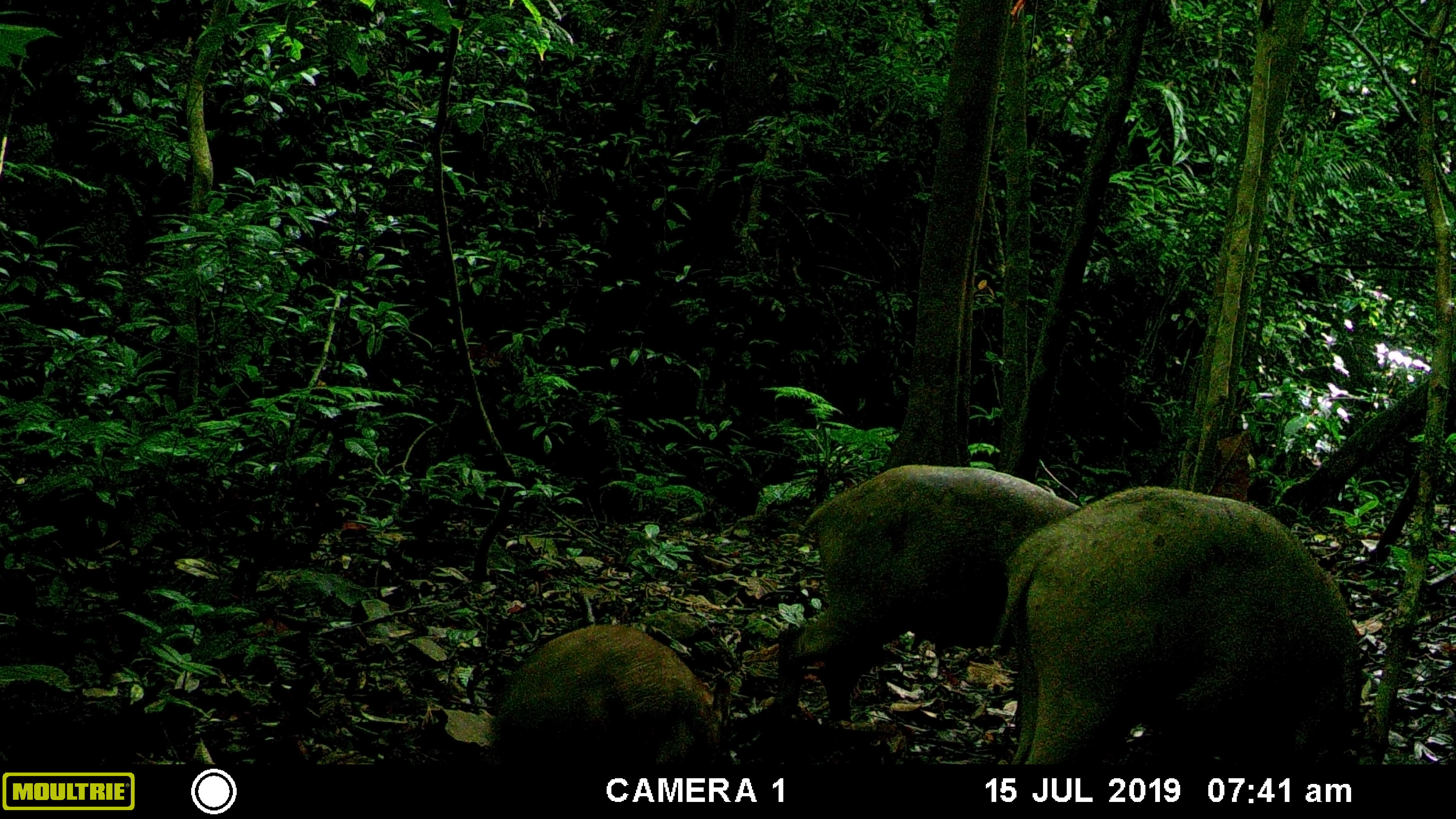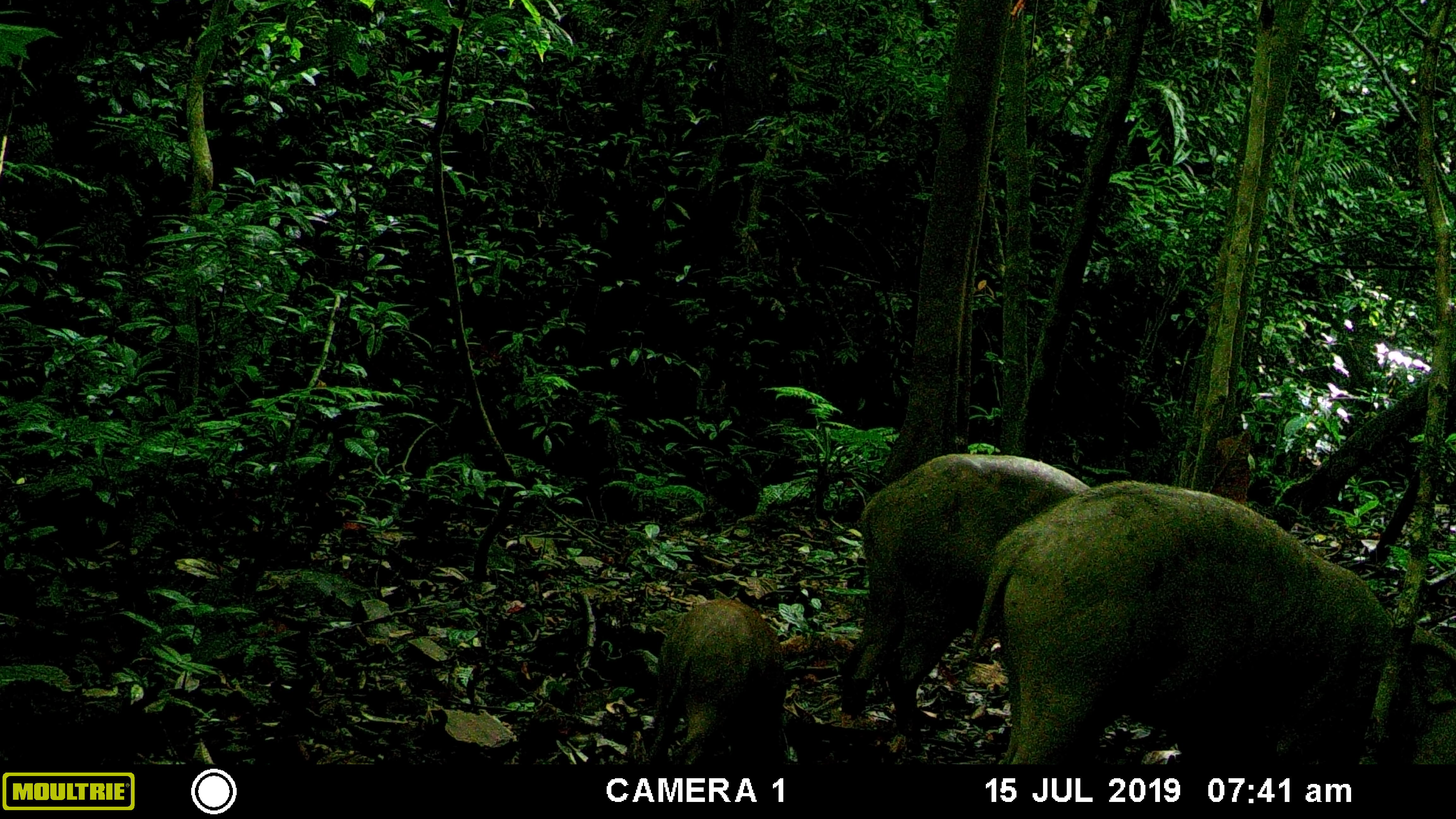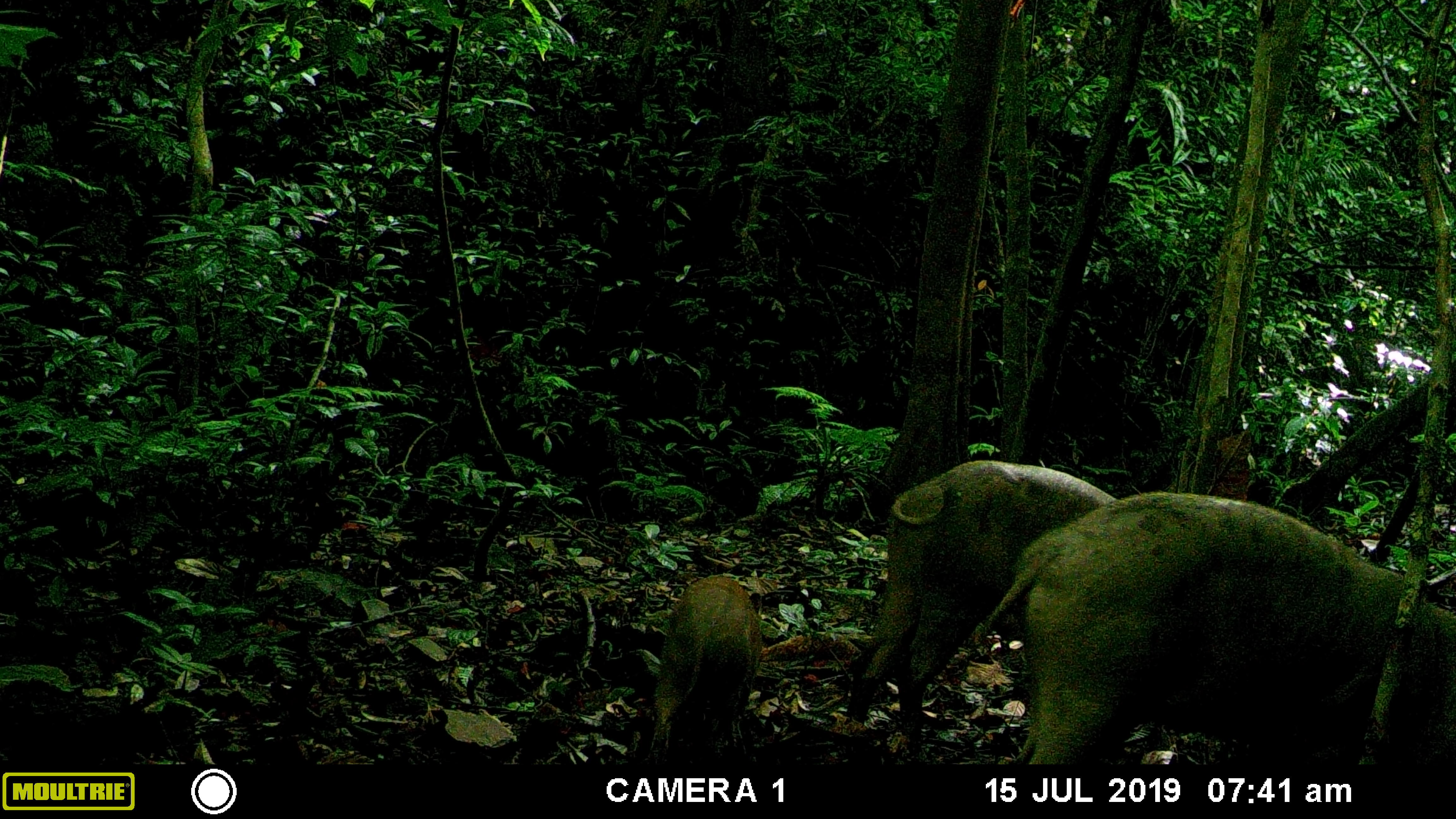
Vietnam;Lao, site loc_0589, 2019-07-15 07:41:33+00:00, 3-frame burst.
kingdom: Animalia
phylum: Chordata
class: Mammalia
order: Artiodactyla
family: Suidae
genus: Sus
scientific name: Sus scrofa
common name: eurasian wild pig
Eurasian wild pig (Sus scrofa). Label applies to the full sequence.